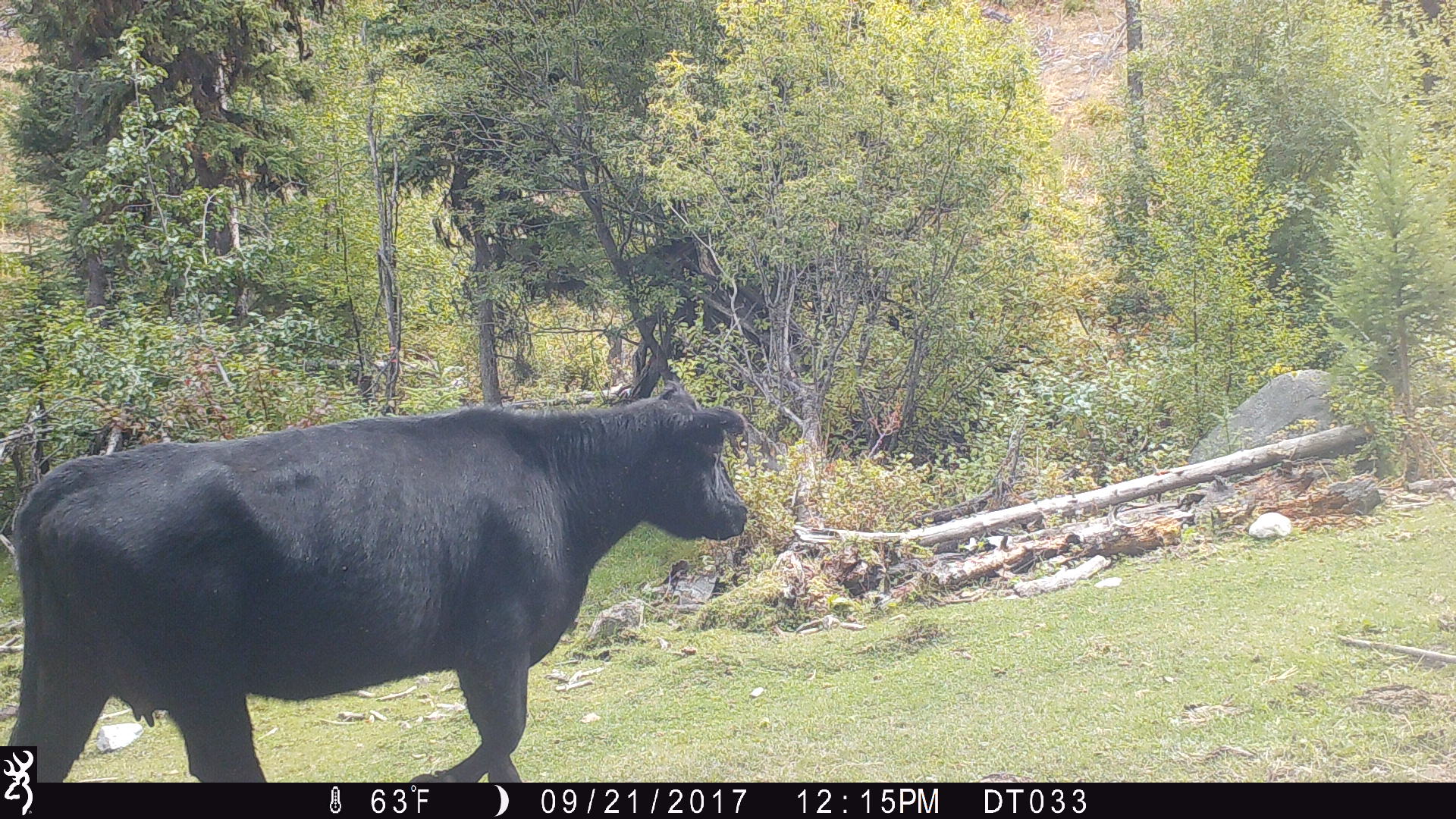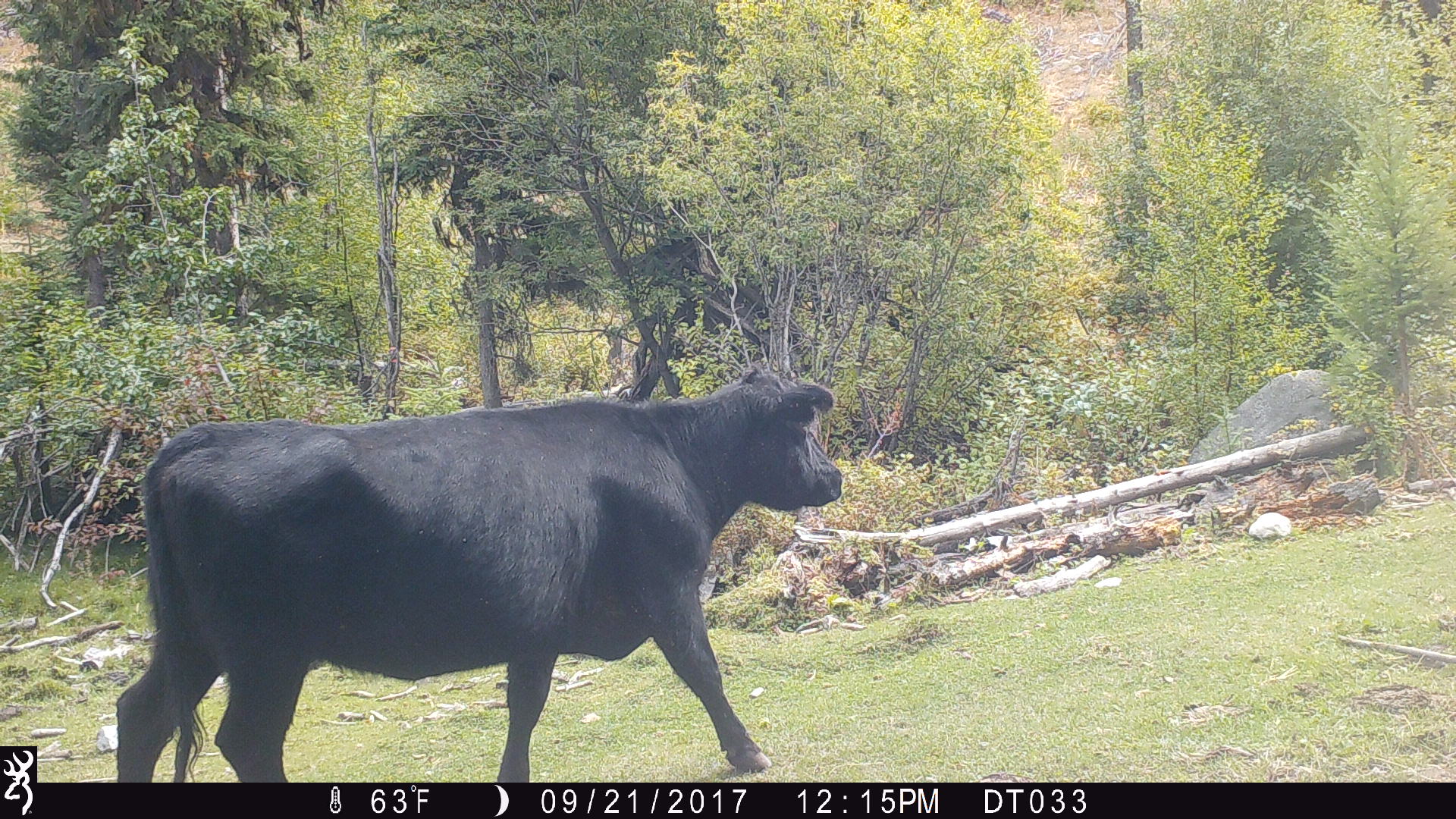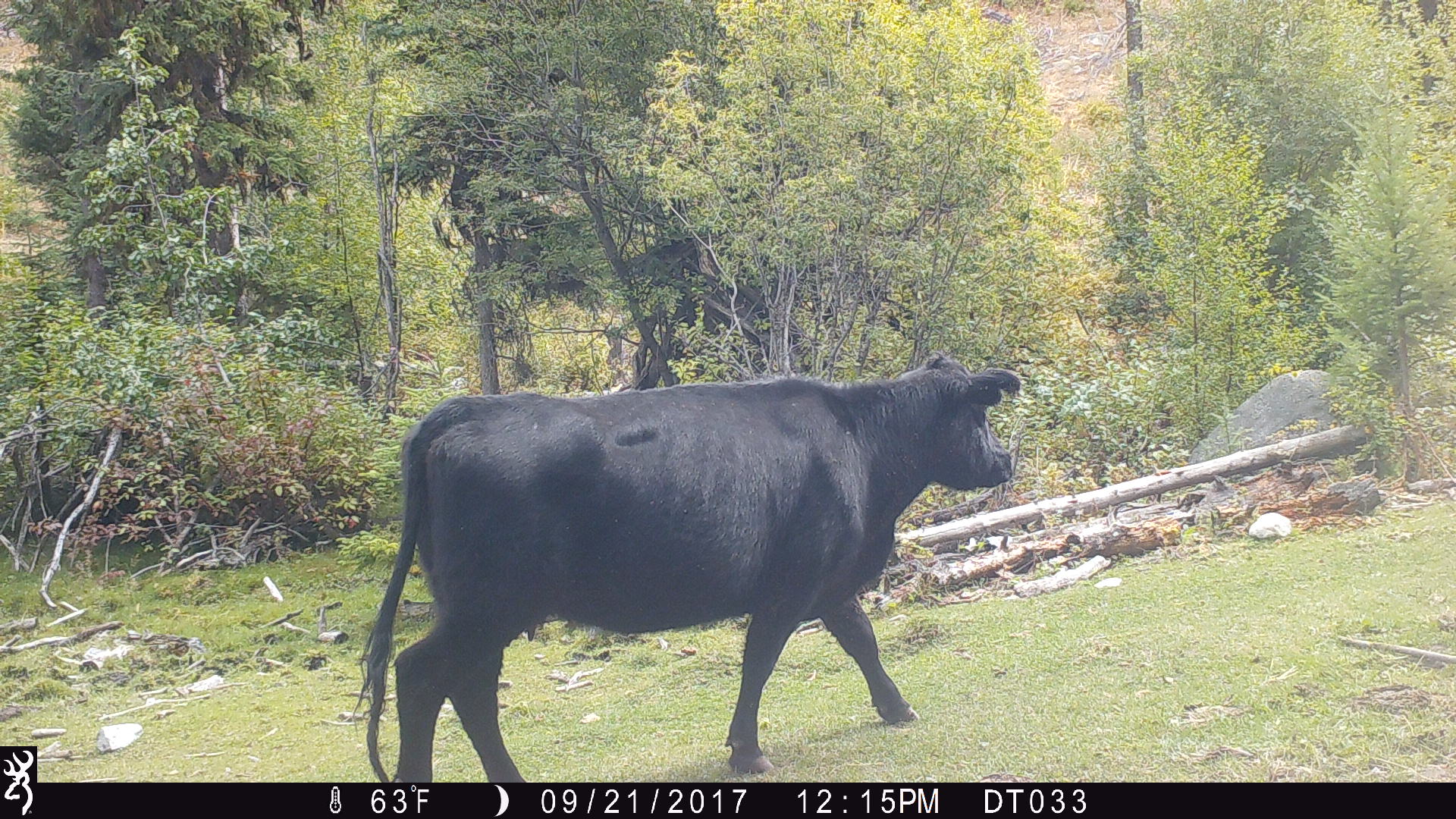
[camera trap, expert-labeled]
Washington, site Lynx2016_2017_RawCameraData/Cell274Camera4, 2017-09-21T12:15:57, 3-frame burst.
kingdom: Animalia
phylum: Chordata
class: Mammalia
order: Artiodactyla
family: Bovidae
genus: Bos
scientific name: Bos taurus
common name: domestic cattle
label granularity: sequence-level